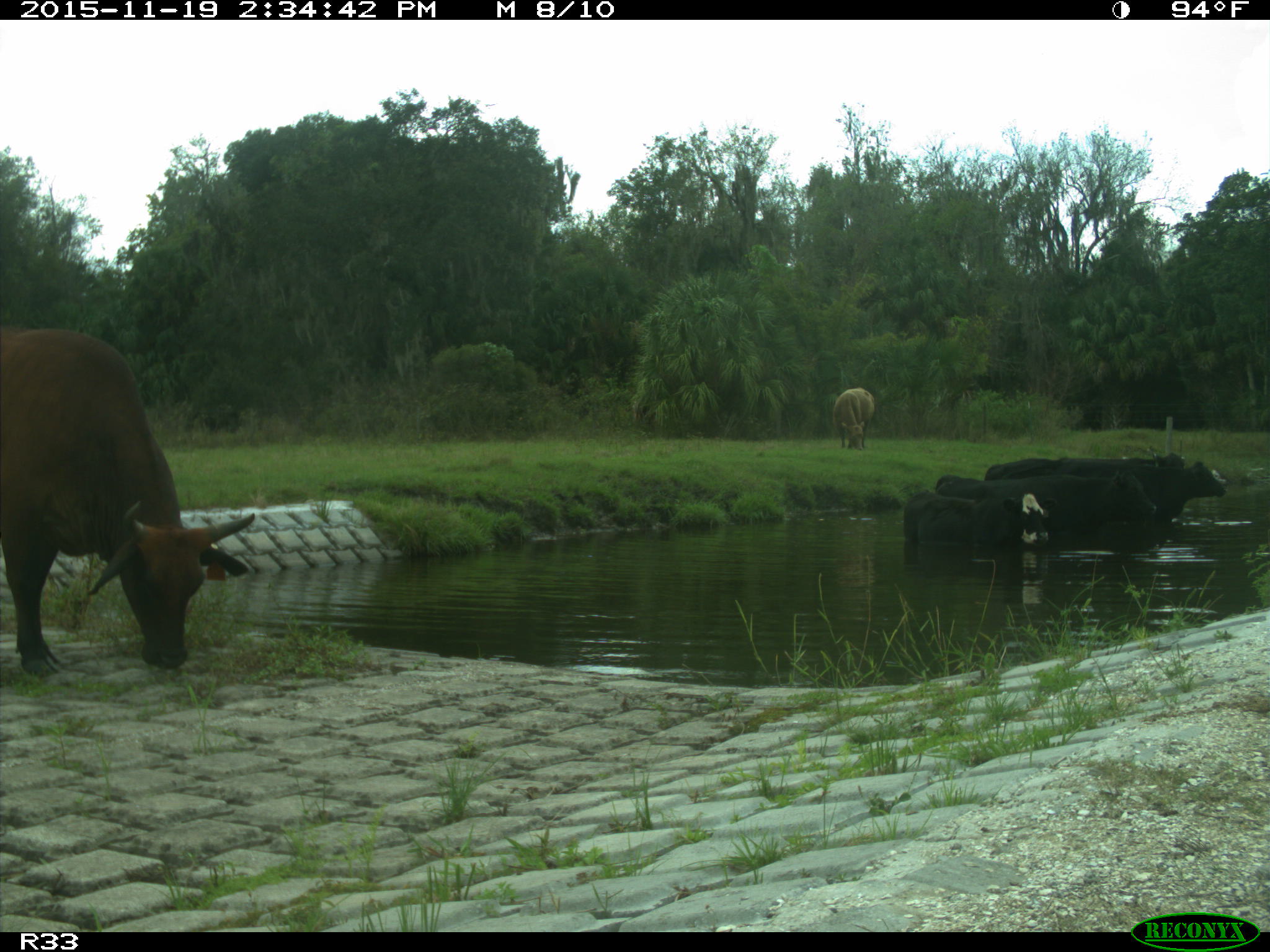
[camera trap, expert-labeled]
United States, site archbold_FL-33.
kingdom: Animalia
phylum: Chordata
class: Mammalia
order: Artiodactyla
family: Bovidae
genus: Bos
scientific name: Bos taurus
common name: domestic cow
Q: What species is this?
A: Bos taurus (domestic cow).